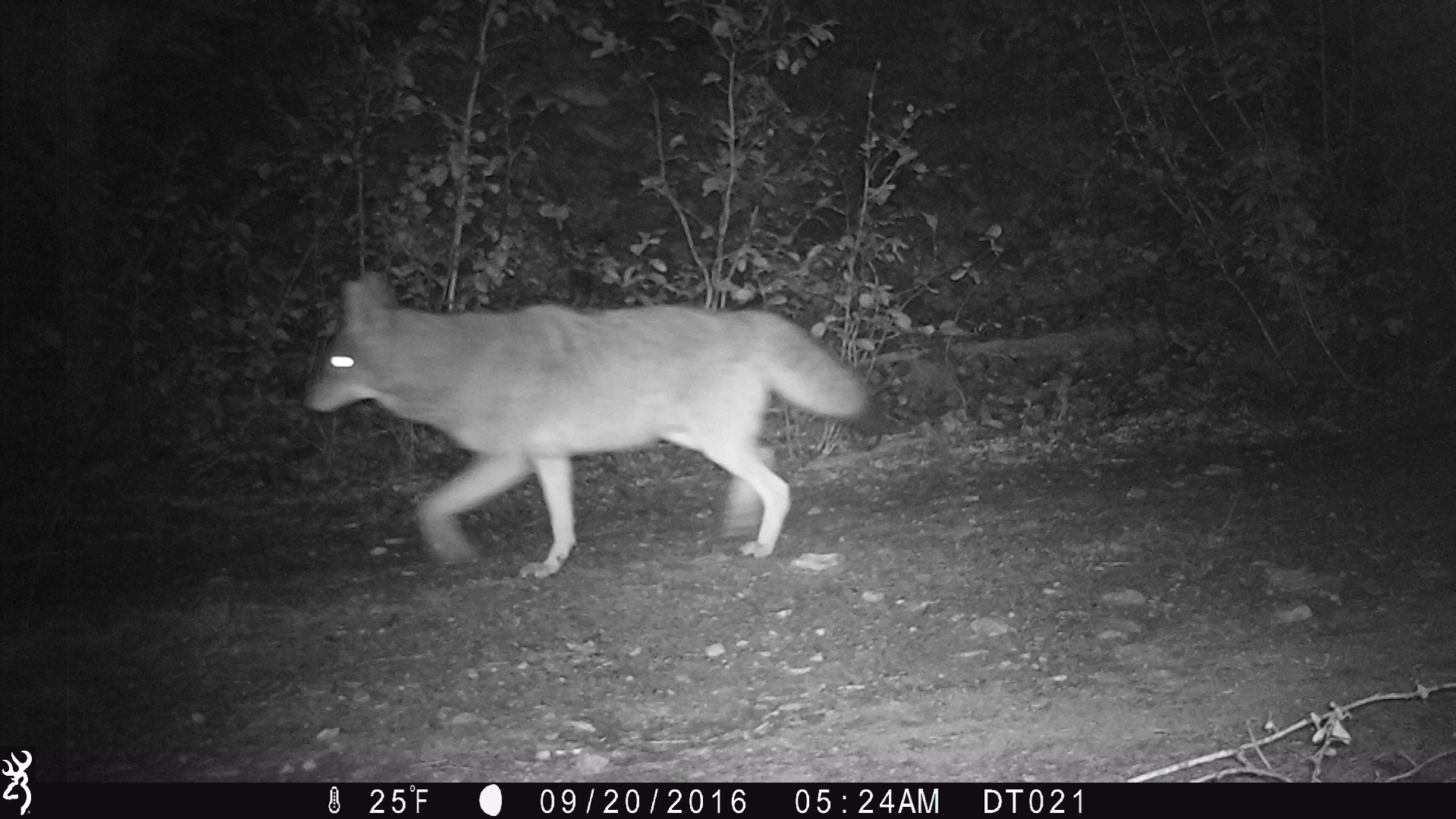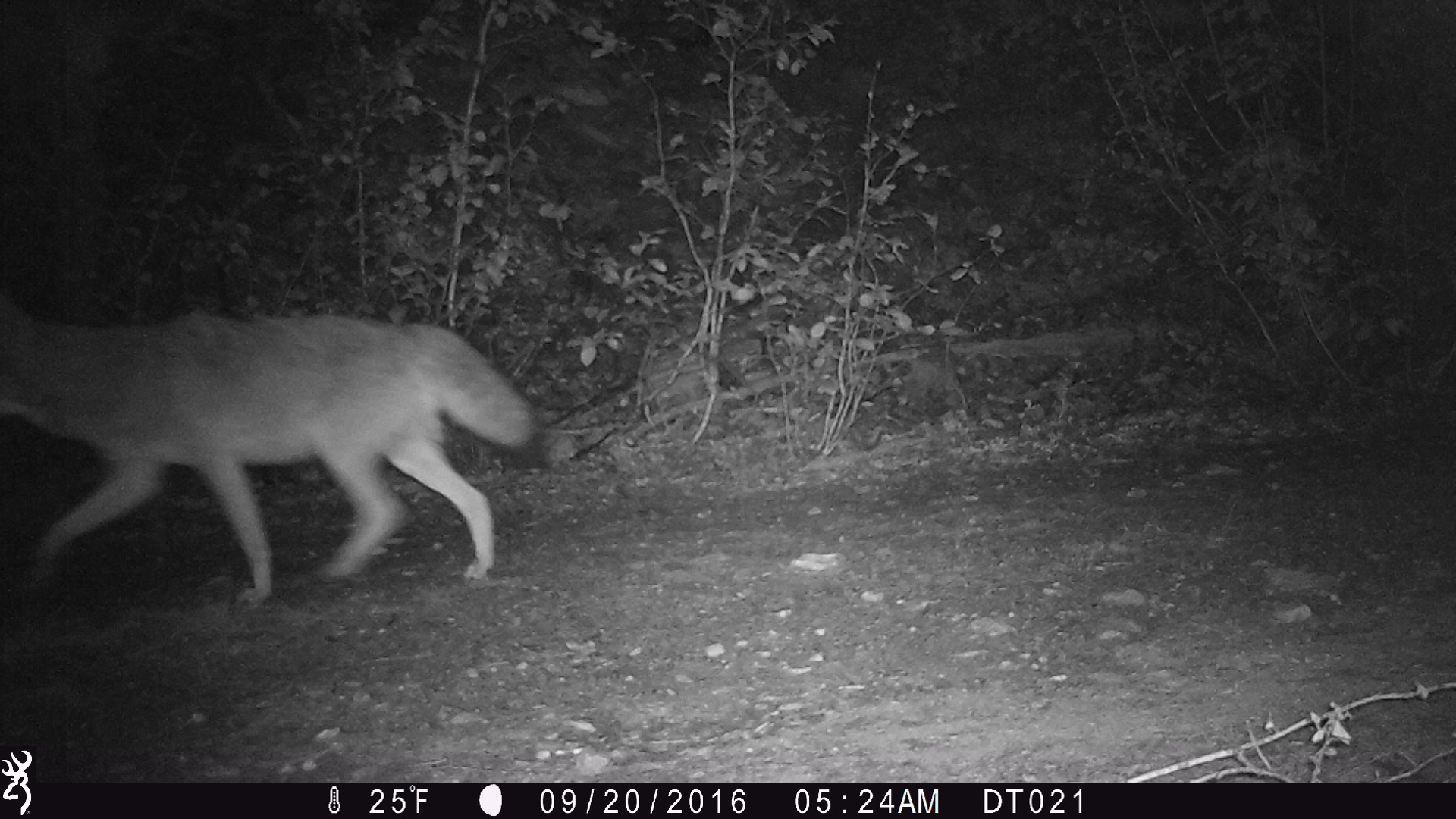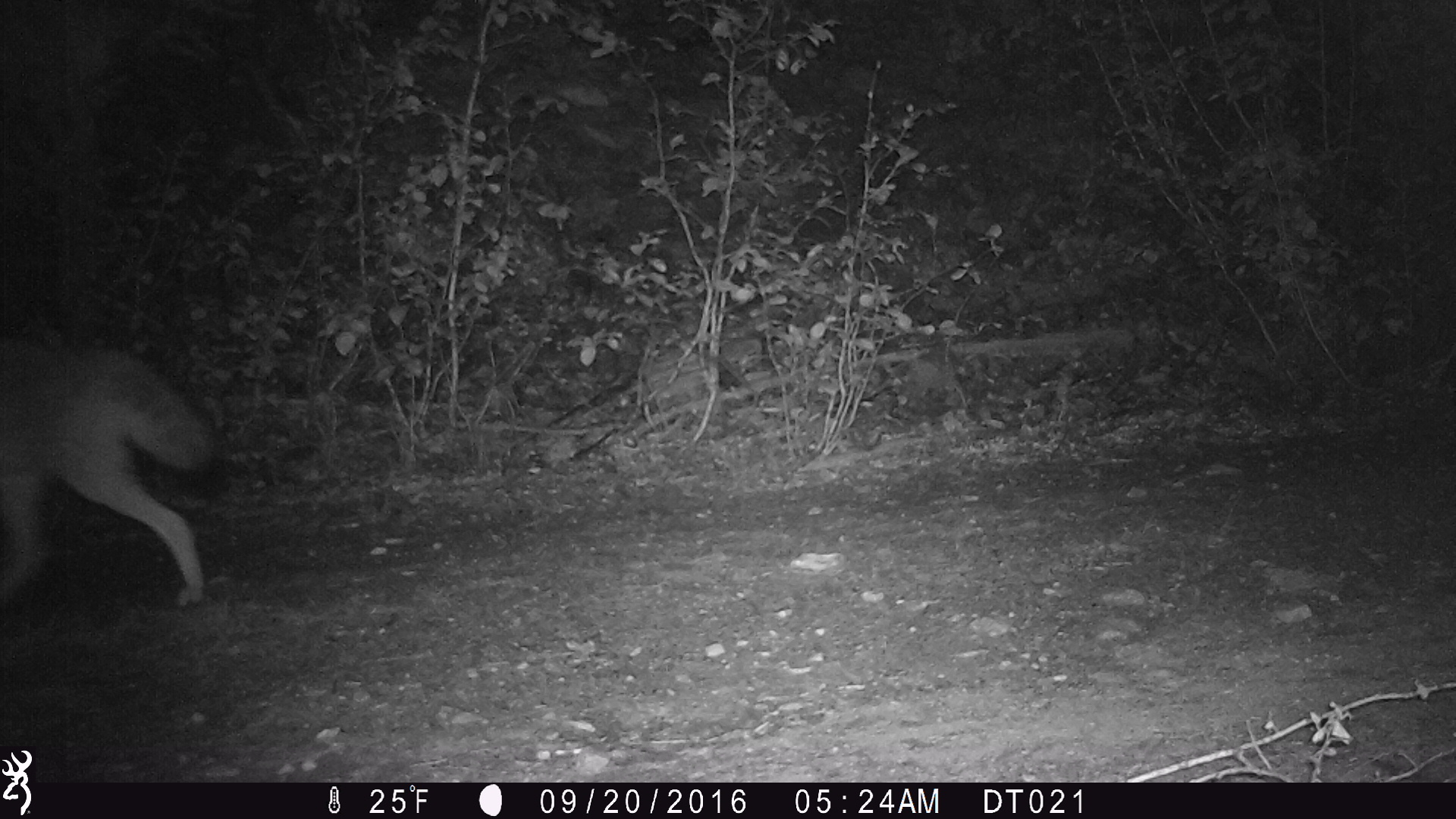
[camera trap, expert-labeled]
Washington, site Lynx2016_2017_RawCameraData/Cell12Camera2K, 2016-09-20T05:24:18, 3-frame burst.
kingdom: Animalia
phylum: Chordata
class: Mammalia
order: Carnivora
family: Canidae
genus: Canis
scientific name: Canis latrans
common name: coyote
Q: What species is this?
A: Canis latrans (coyote).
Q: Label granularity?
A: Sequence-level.